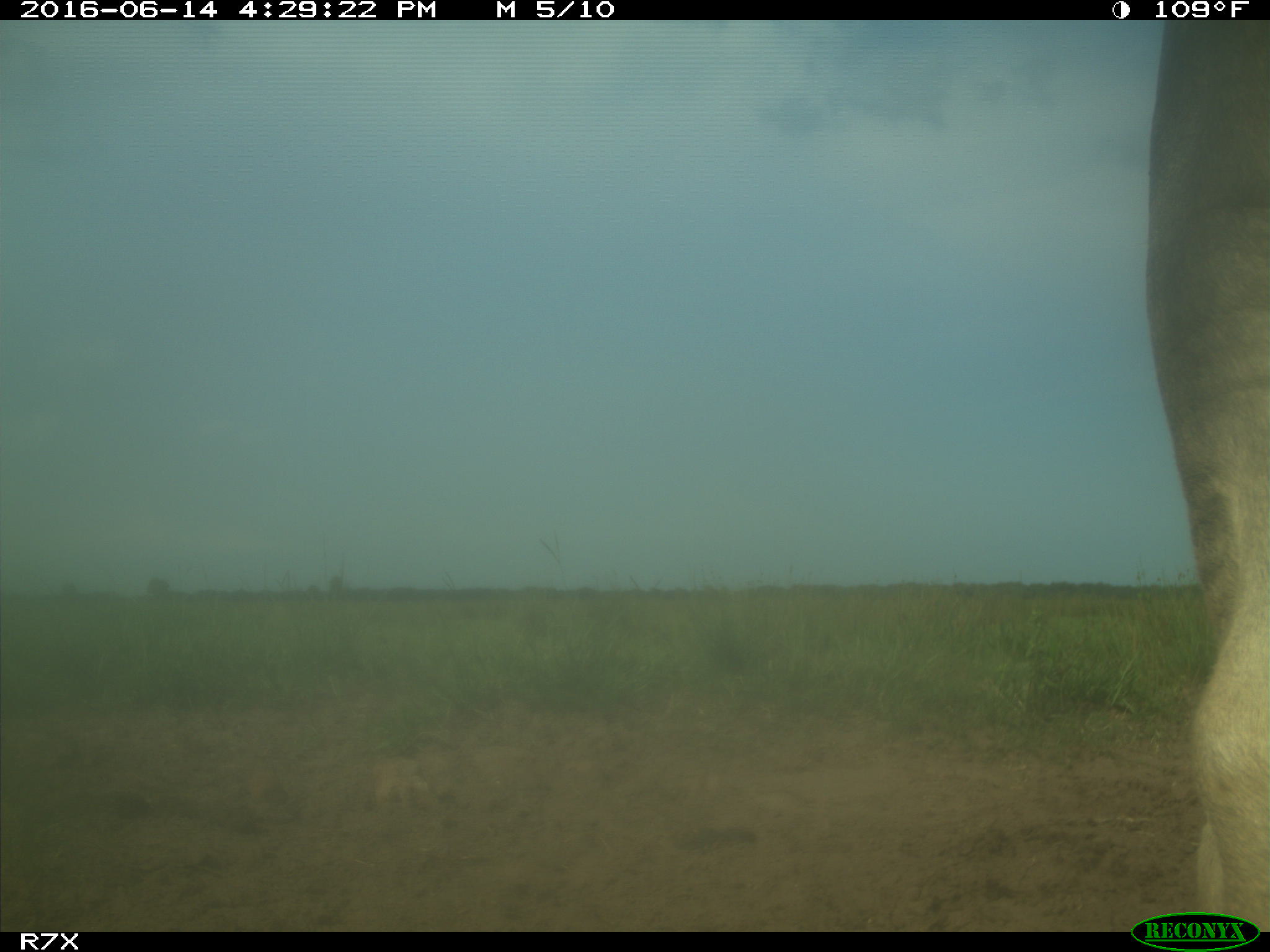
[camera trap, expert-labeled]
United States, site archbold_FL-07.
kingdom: Animalia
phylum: Chordata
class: Mammalia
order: Artiodactyla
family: Bovidae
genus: Bos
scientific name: Bos taurus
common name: domestic cow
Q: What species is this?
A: Bos taurus (domestic cow).